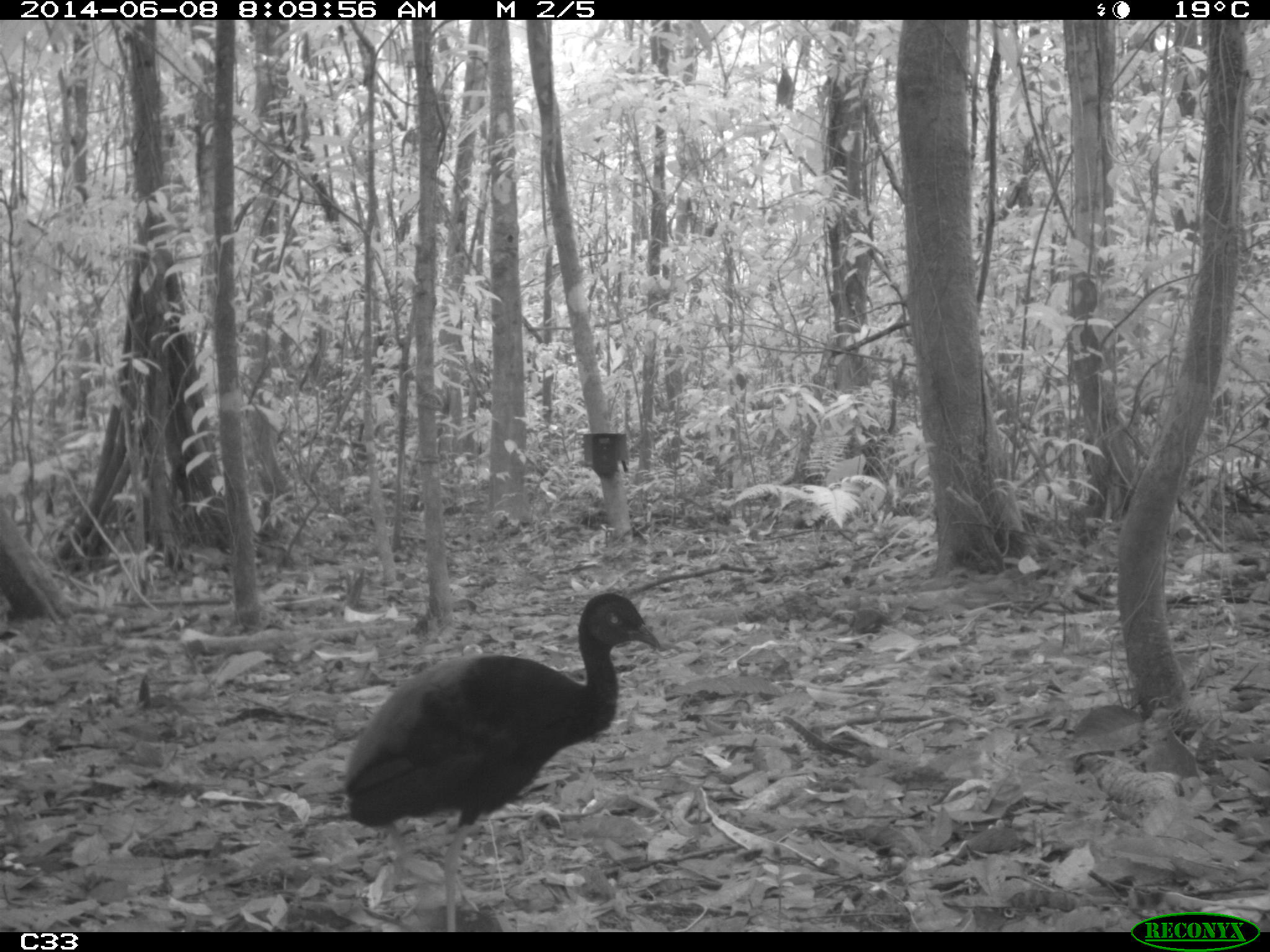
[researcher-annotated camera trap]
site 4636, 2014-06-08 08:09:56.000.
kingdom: Animalia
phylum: Chordata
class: Aves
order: Gruiformes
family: Psophiidae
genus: Psophia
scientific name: Psophia crepitans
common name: gray-winged trumpeter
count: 2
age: adult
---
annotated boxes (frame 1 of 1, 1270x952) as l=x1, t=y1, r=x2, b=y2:
psophia crepitans: l=332, t=589, r=663, b=932